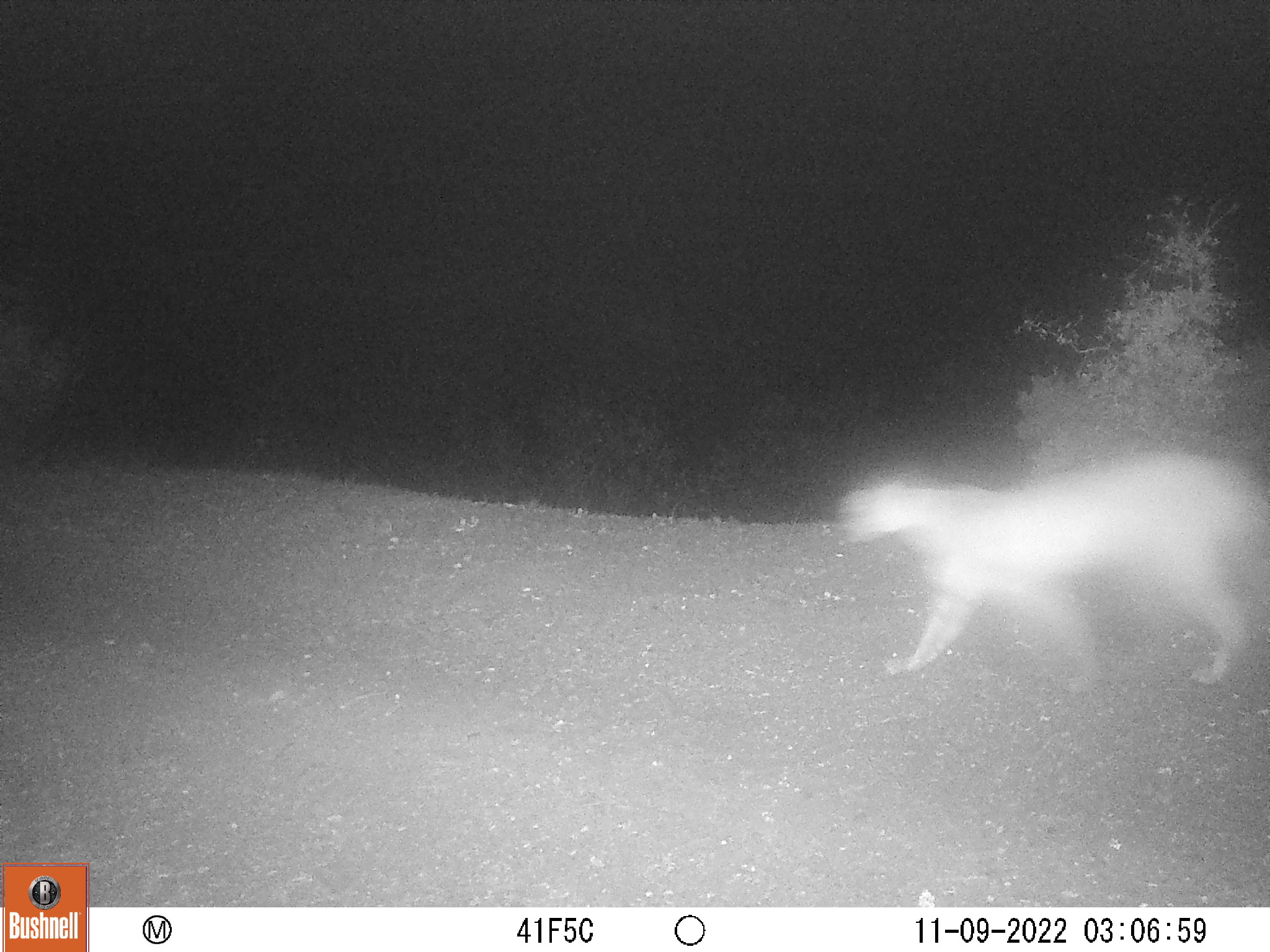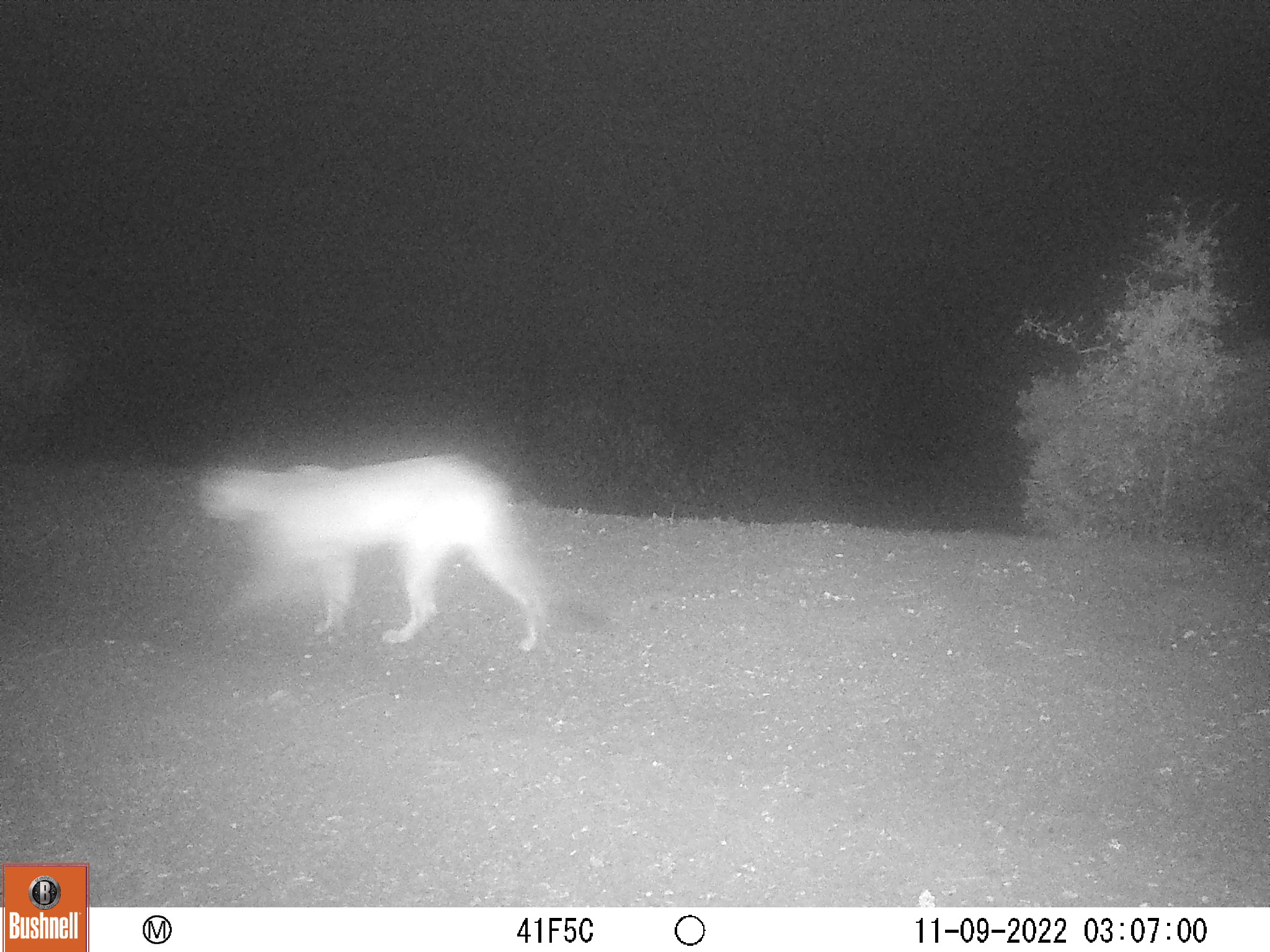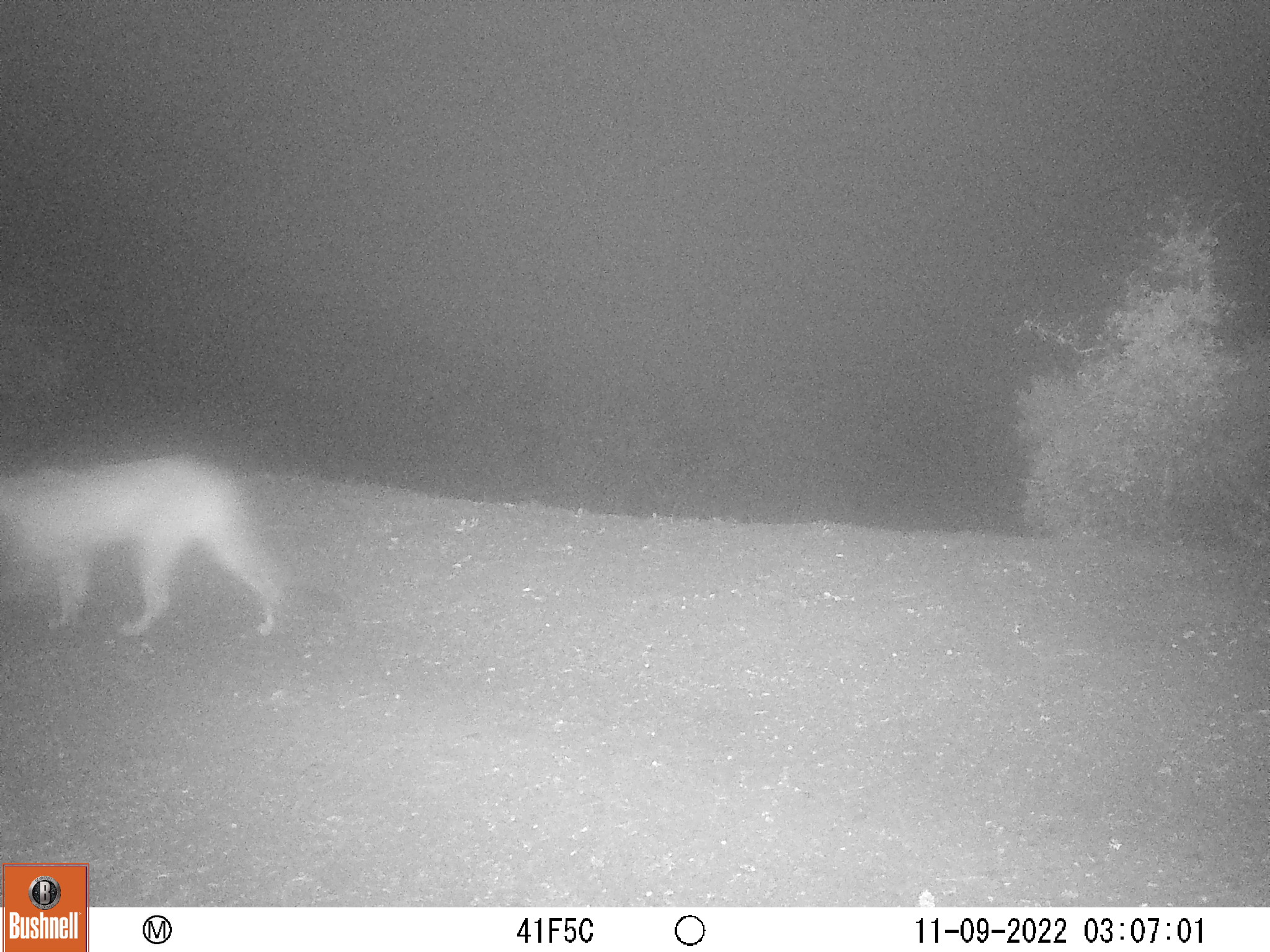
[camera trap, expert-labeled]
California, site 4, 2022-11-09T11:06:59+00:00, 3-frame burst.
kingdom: Animalia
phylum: Chordata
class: Mammalia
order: Carnivora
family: Felidae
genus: Puma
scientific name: Puma concolor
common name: puma